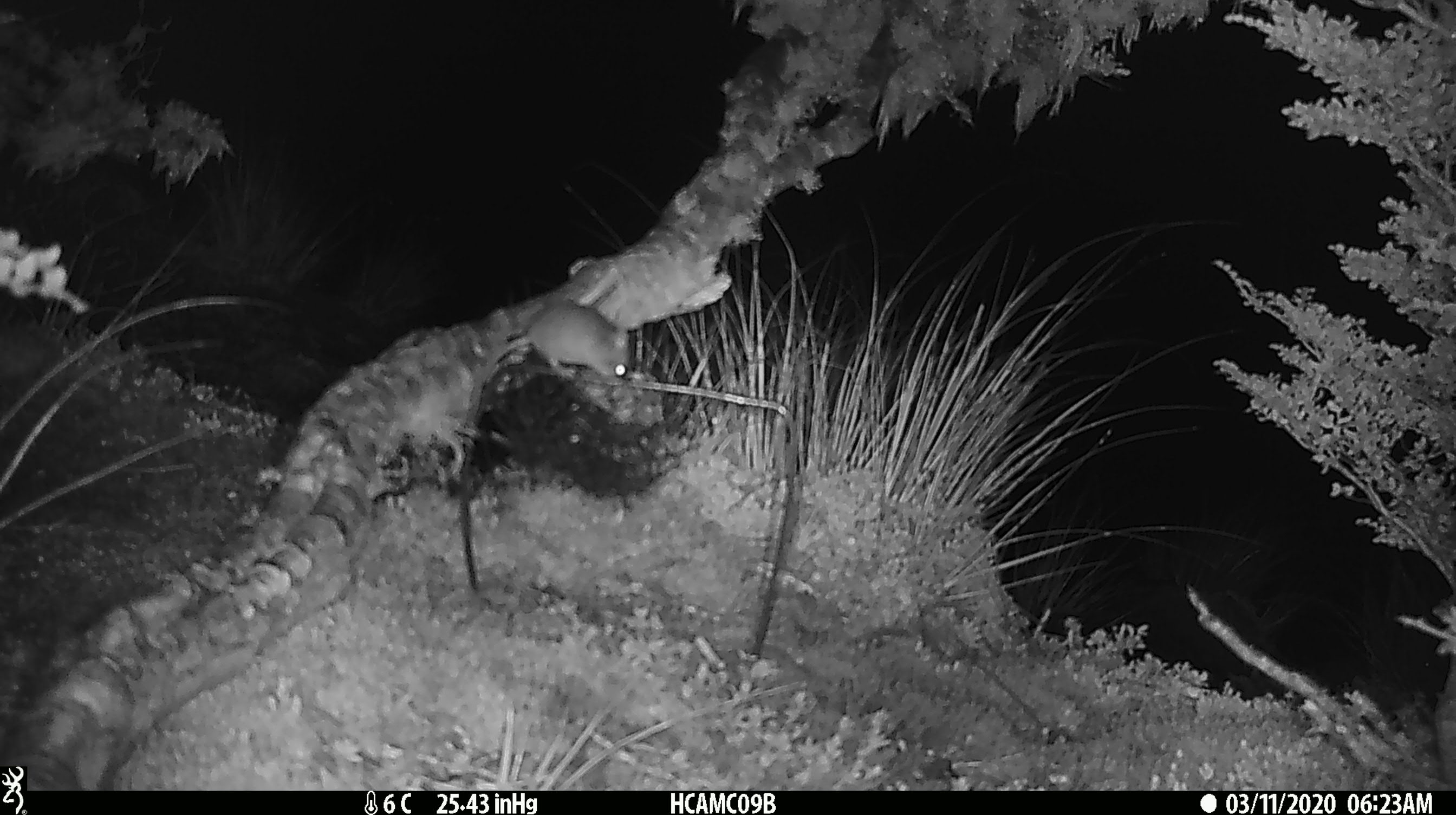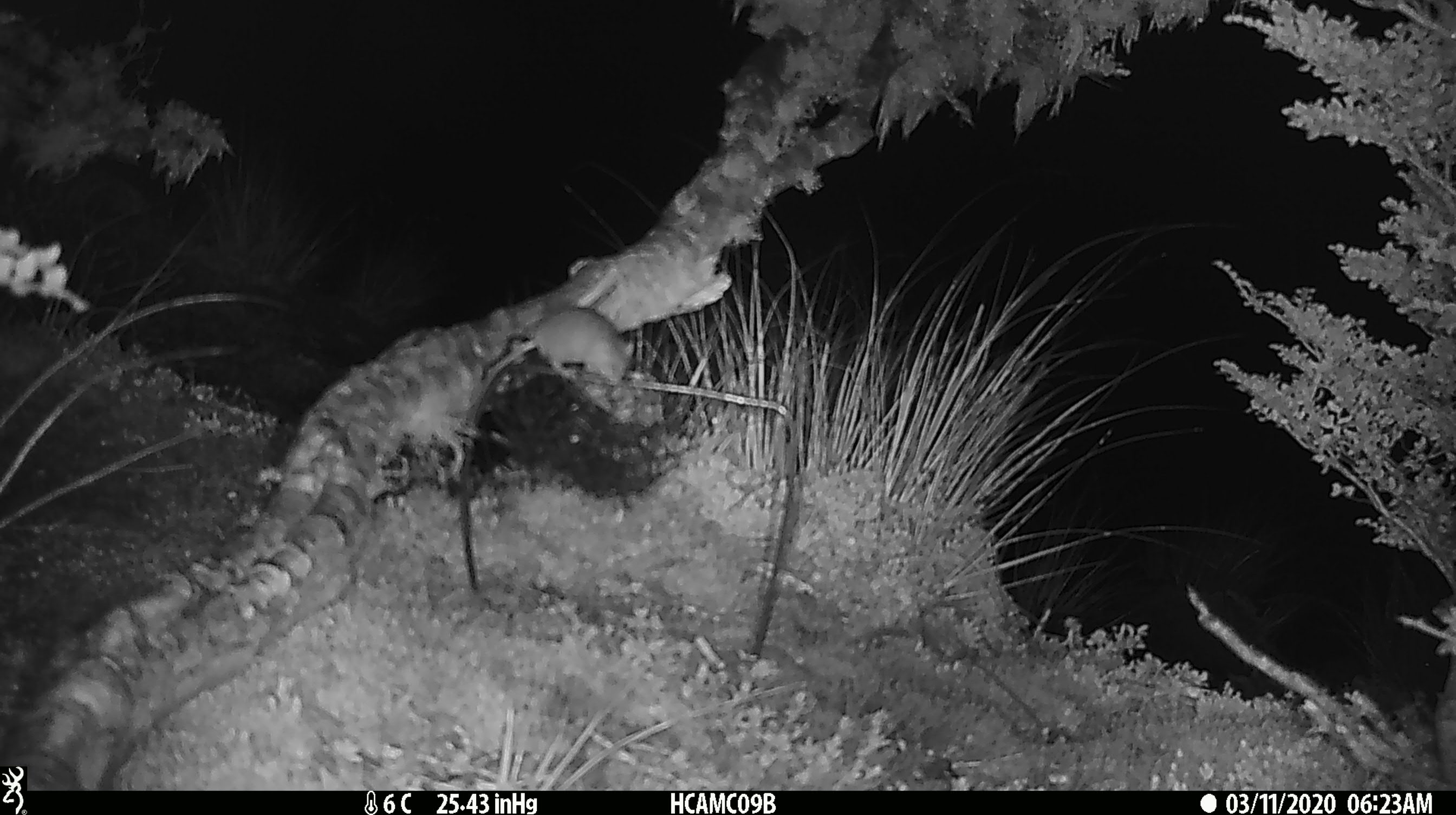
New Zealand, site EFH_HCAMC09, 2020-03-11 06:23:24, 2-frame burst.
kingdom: Animalia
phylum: Chordata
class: Mammalia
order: Rodentia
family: Muridae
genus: Mus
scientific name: Mus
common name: mouse